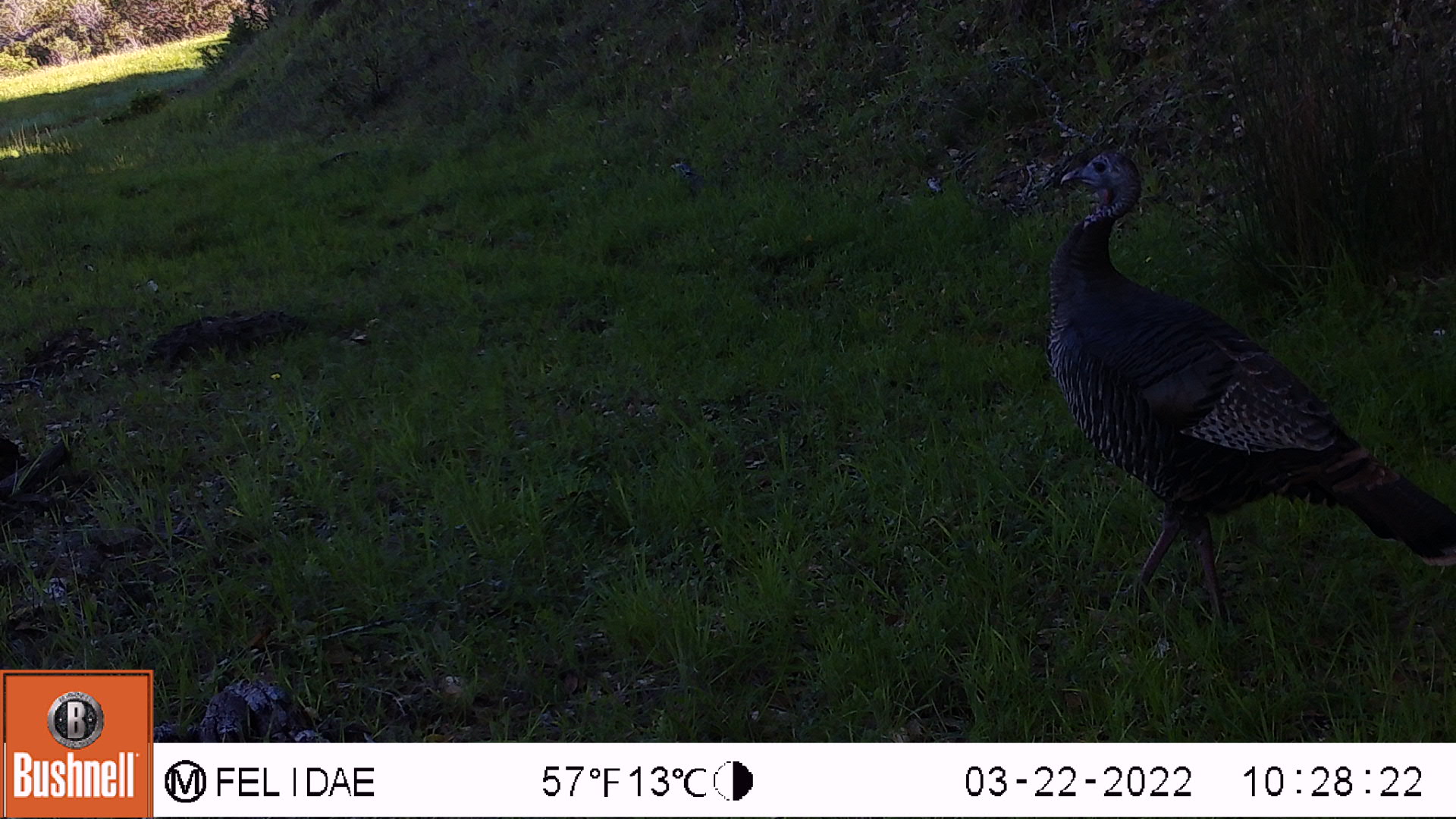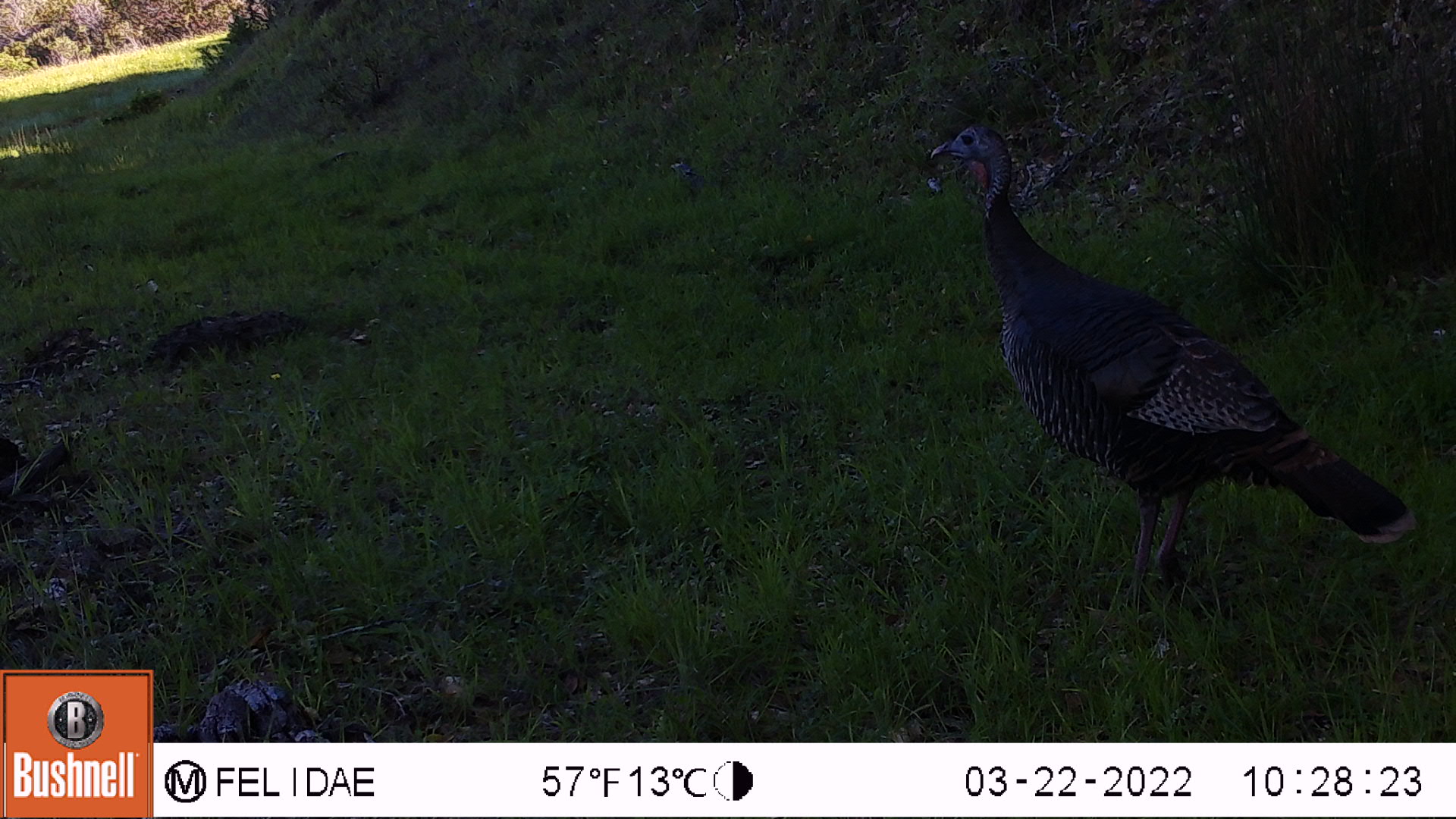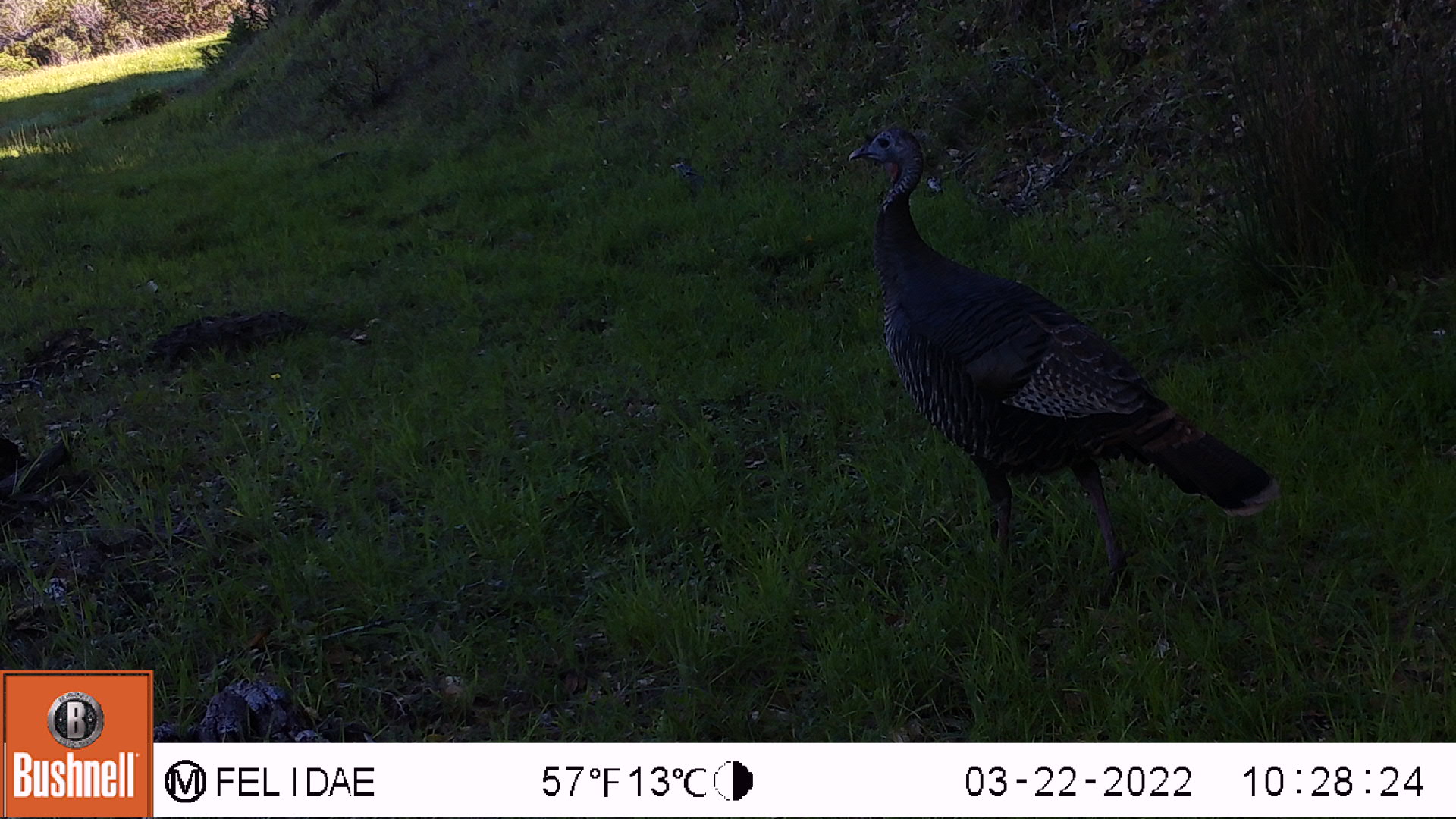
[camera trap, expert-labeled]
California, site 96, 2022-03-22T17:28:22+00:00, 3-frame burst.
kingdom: Animalia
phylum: Chordata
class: Aves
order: Galliformes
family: Phasianidae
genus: Meleagris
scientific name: Meleagris gallopavo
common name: turkey